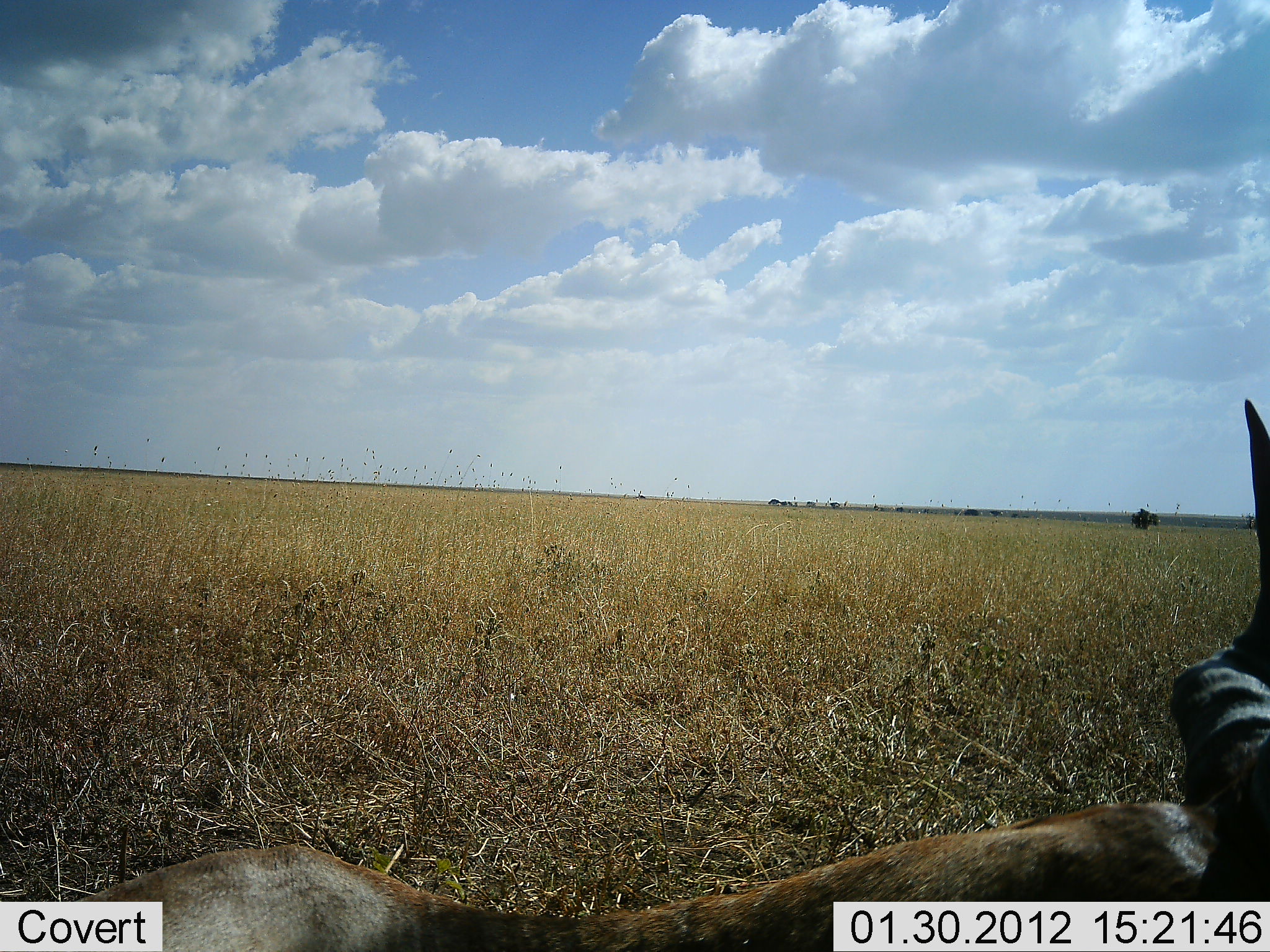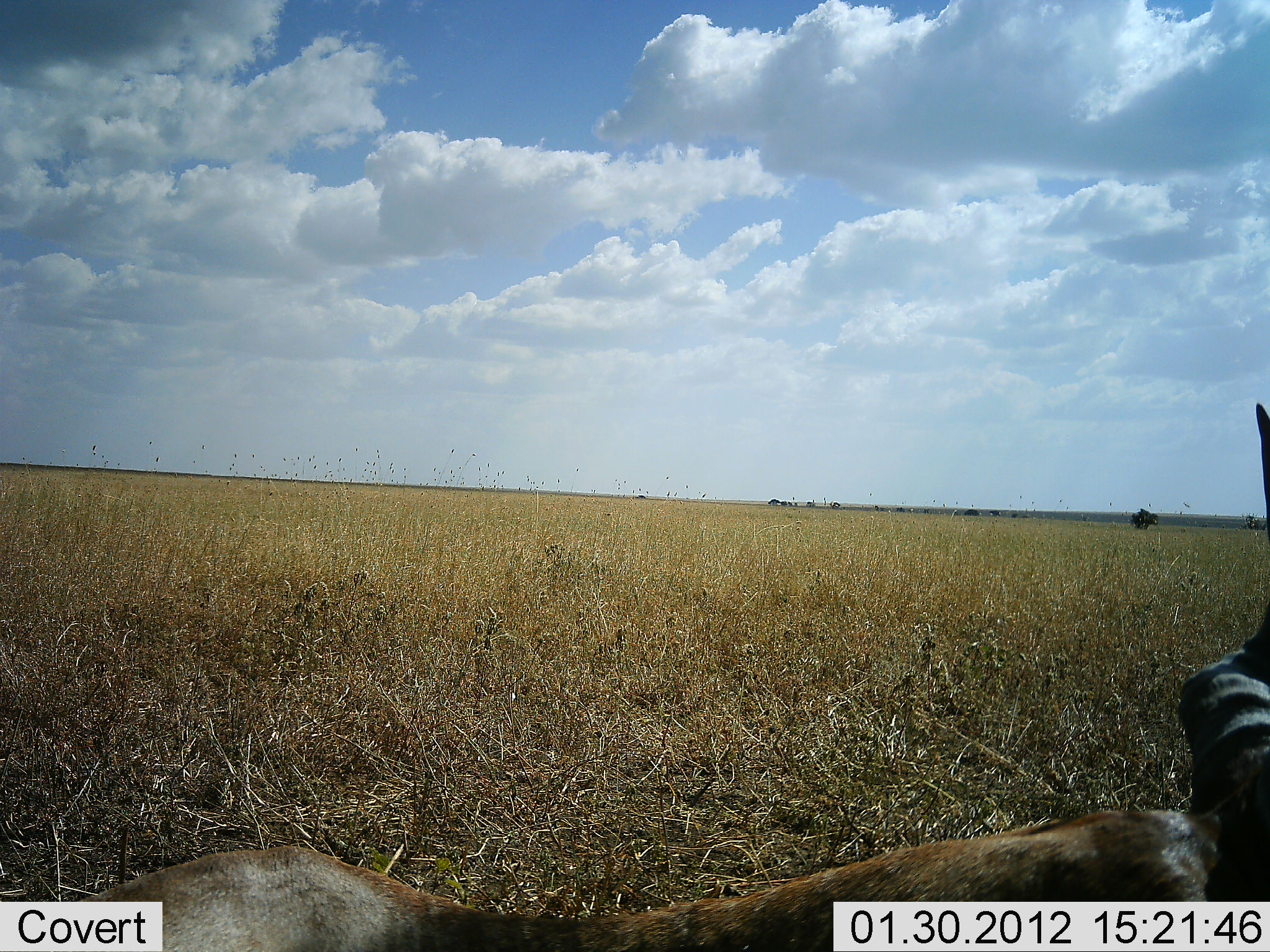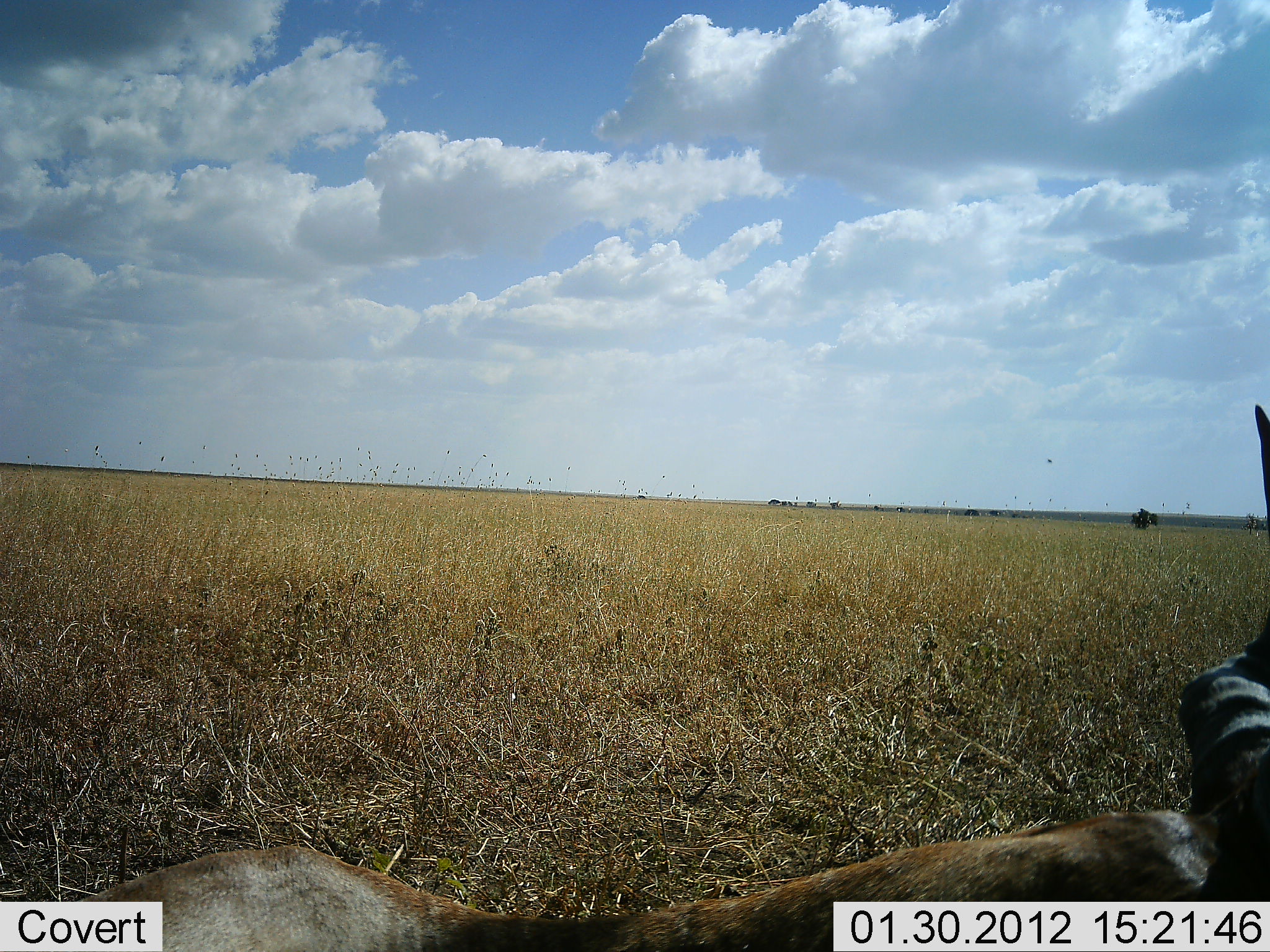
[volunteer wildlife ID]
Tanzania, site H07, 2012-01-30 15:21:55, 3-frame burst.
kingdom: Animalia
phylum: Chordata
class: Mammalia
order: Artiodactyla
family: Bovidae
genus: Alcelaphus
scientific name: Alcelaphus buselaphus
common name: hartebeest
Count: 1.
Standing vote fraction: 0%.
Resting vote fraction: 100%.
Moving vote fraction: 0%.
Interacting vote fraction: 0%.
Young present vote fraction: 0%.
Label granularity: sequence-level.